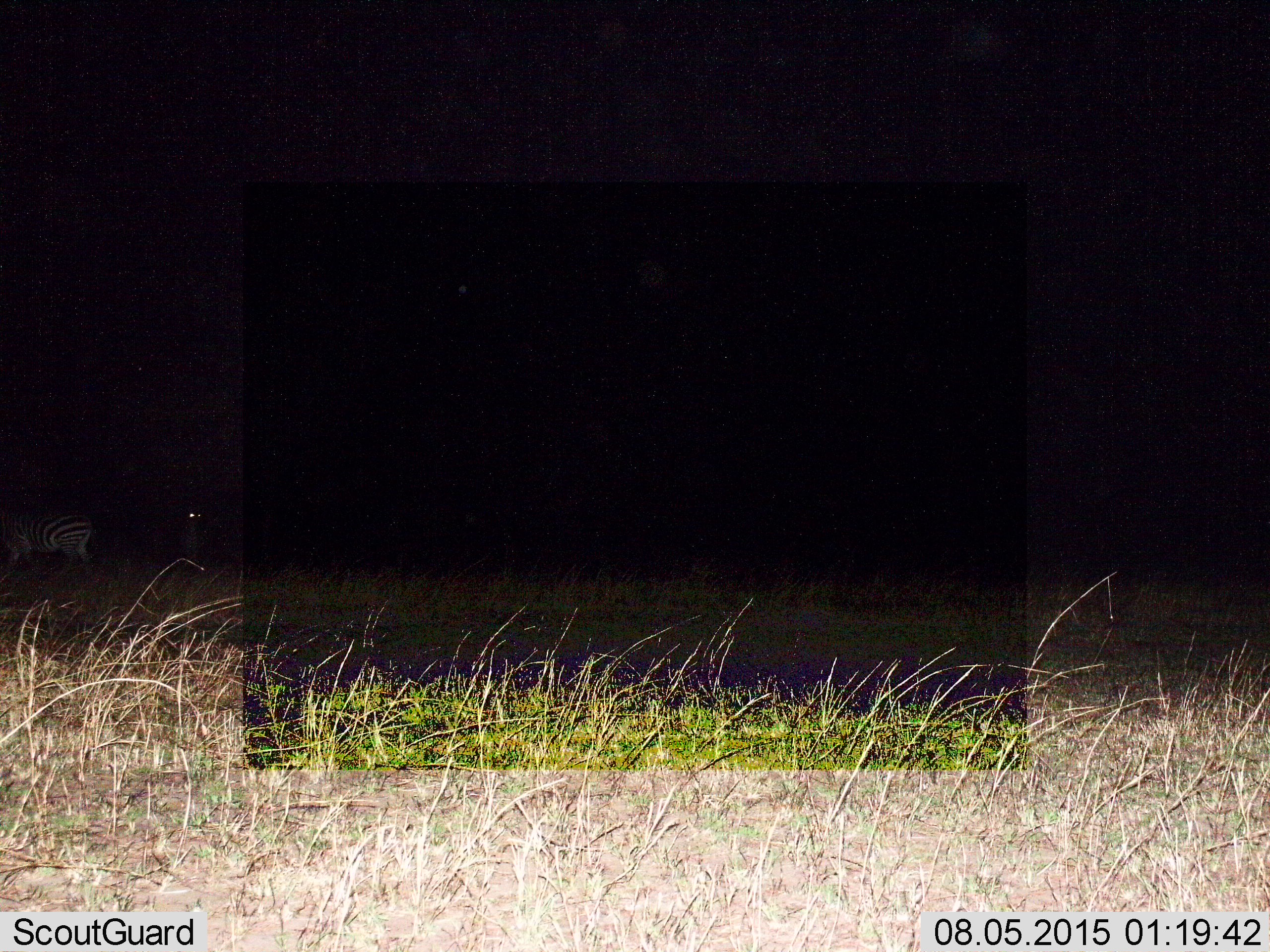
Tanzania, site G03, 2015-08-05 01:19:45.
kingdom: Animalia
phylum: Chordata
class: Mammalia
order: Perissodactyla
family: Equidae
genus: Equus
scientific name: Equus quagga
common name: plains zebra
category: zebra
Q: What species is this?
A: Zebra (plains zebra) (Equus quagga).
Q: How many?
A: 2.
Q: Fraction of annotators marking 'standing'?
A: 73%.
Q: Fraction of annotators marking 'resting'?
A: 0%.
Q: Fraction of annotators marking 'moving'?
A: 20%.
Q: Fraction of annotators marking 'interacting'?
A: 0%.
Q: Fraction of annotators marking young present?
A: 0%.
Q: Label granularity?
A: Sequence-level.